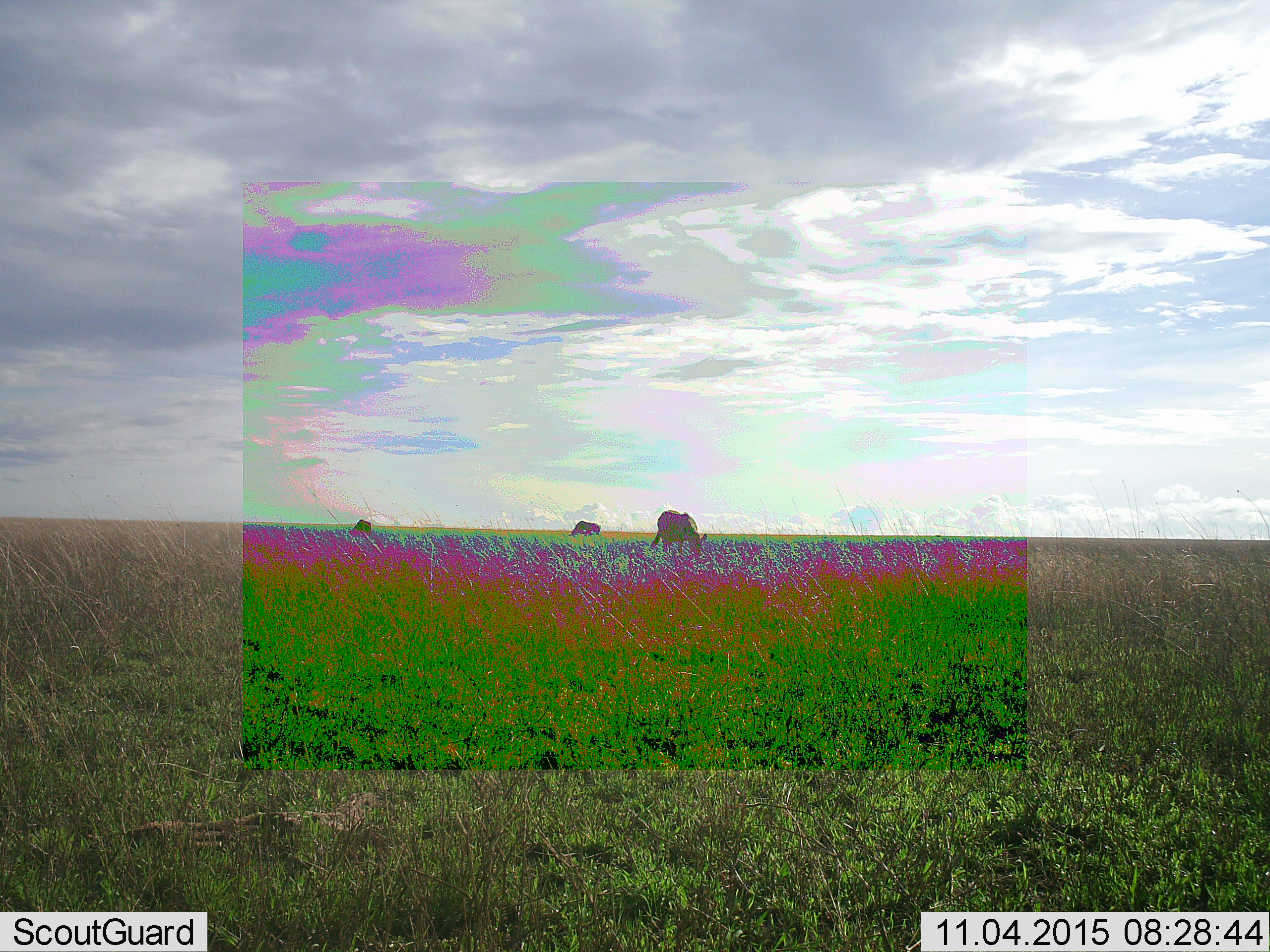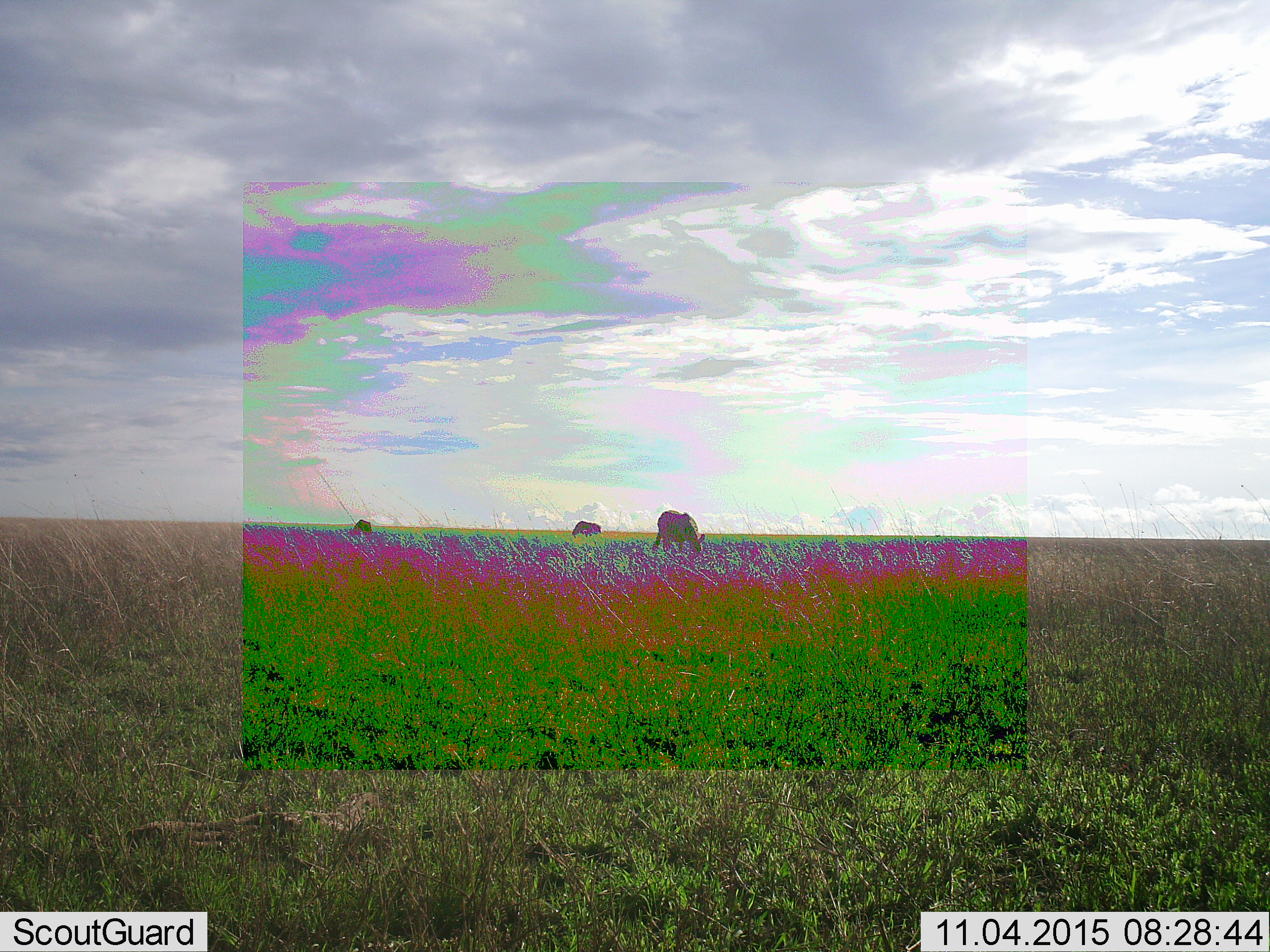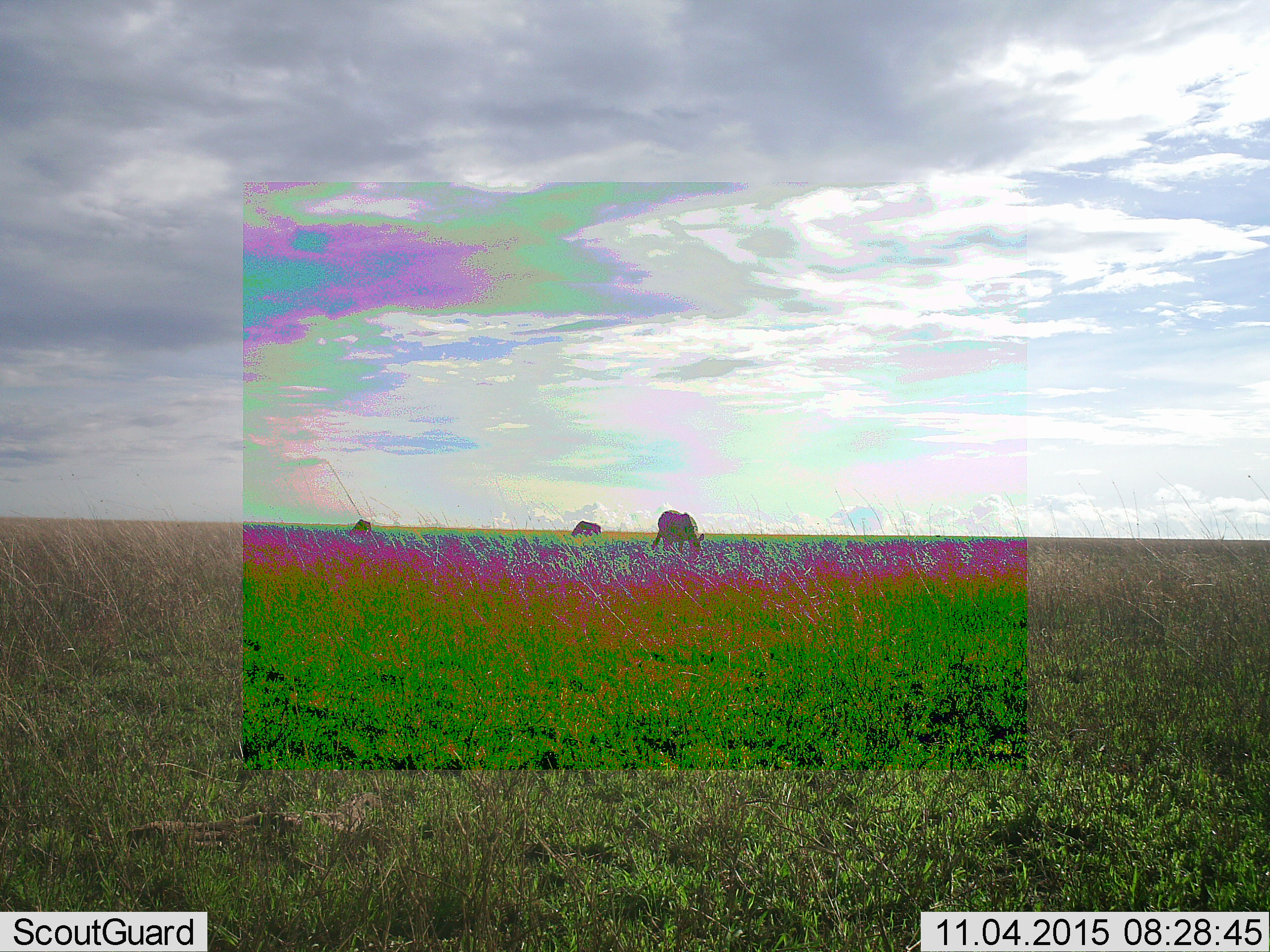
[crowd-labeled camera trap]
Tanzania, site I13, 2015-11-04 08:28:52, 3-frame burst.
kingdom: Animalia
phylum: Chordata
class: Mammalia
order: Artiodactyla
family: Bovidae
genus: Connochaetes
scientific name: Connochaetes taurinus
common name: blue wildebeest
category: wildebeest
Wildebeest (blue wildebeest) (Connochaetes taurinus), count 3. Behavior (volunteer vote fractions): standing 0%, resting 0%, moving 0%, interacting 0%. Young present (vote fraction): 0%. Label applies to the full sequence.